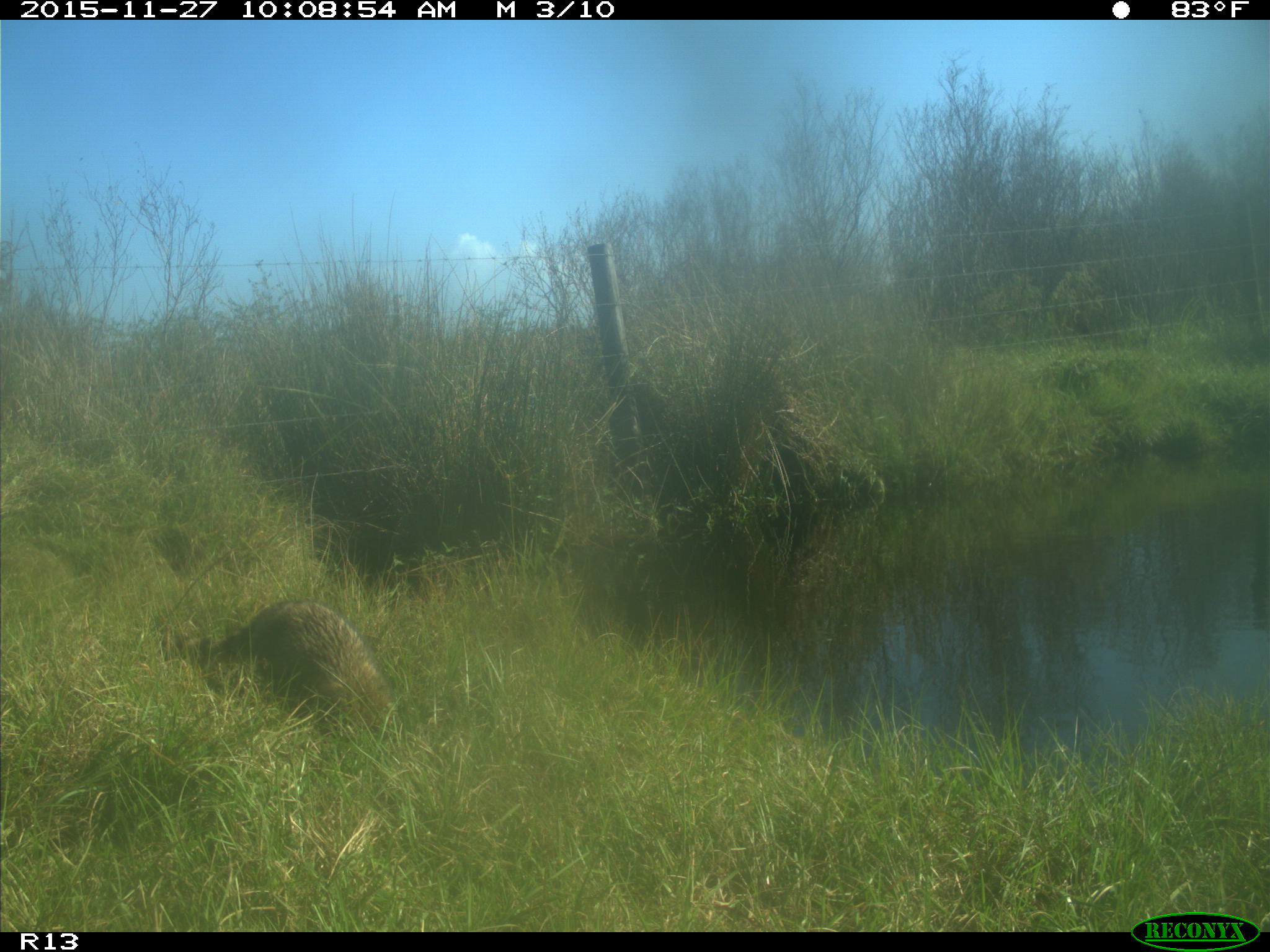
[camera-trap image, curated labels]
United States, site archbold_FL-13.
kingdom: Animalia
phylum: Chordata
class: Mammalia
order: Carnivora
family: Procyonidae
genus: Procyon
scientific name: Procyon lotor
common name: common raccoon